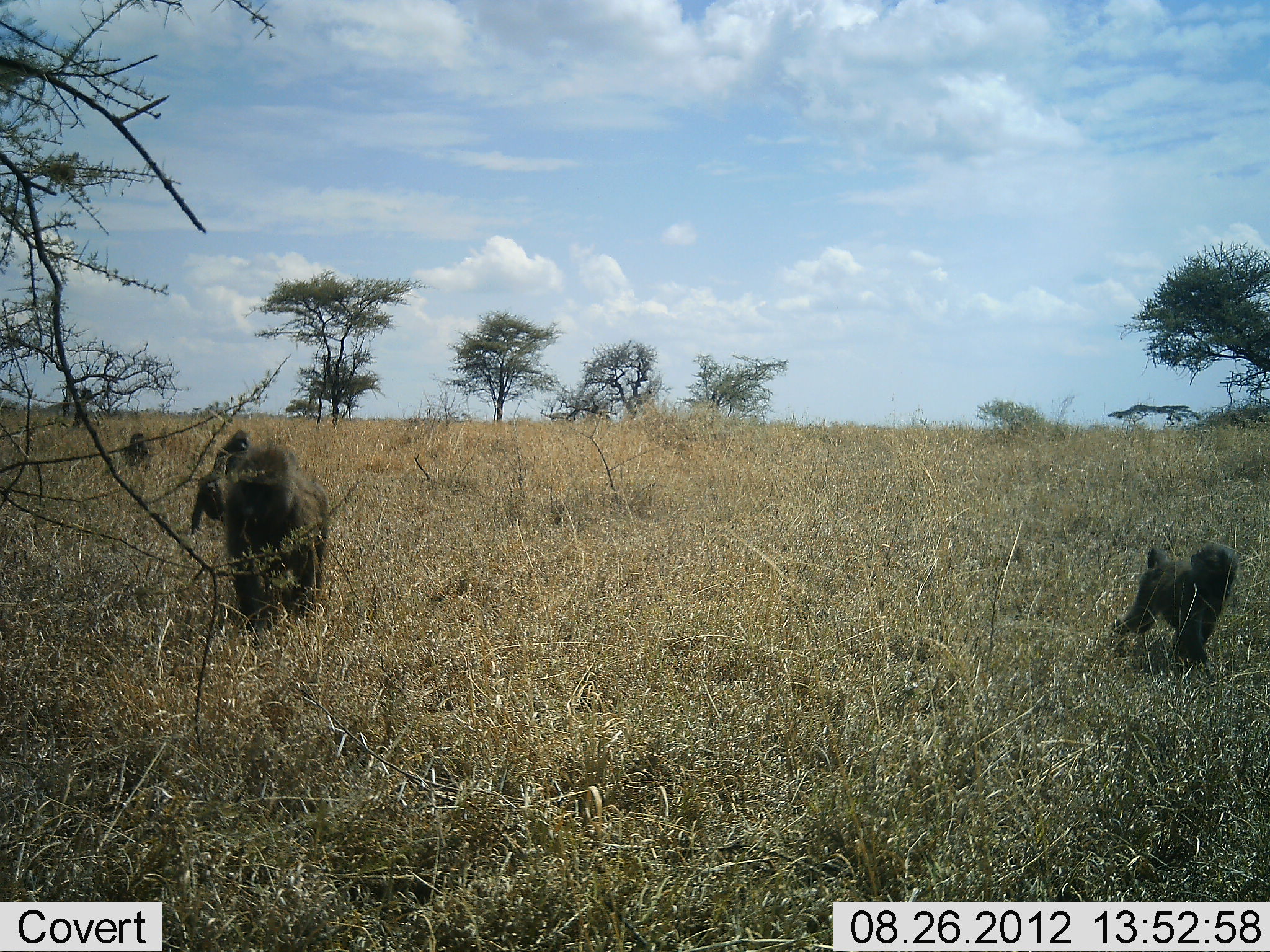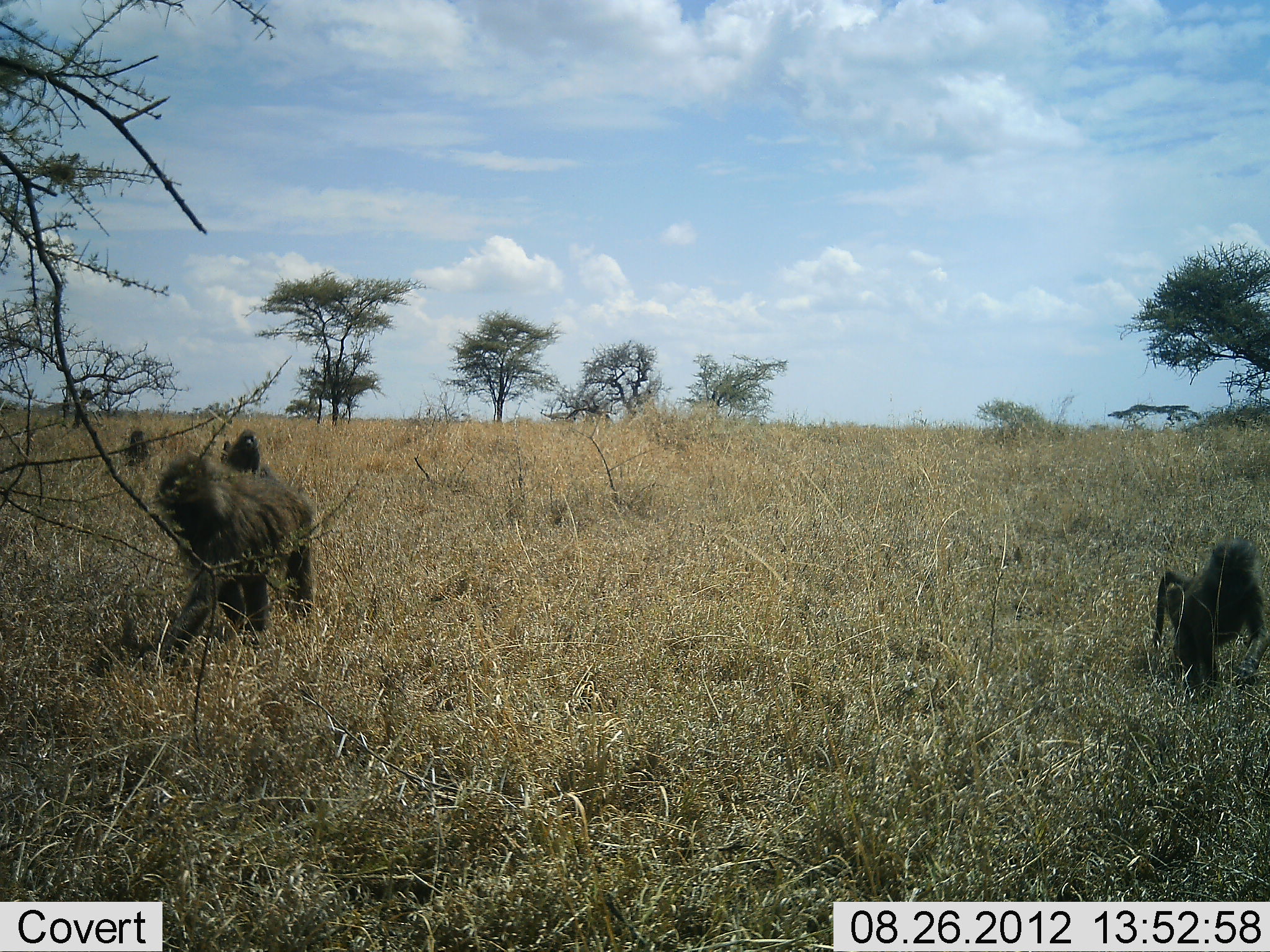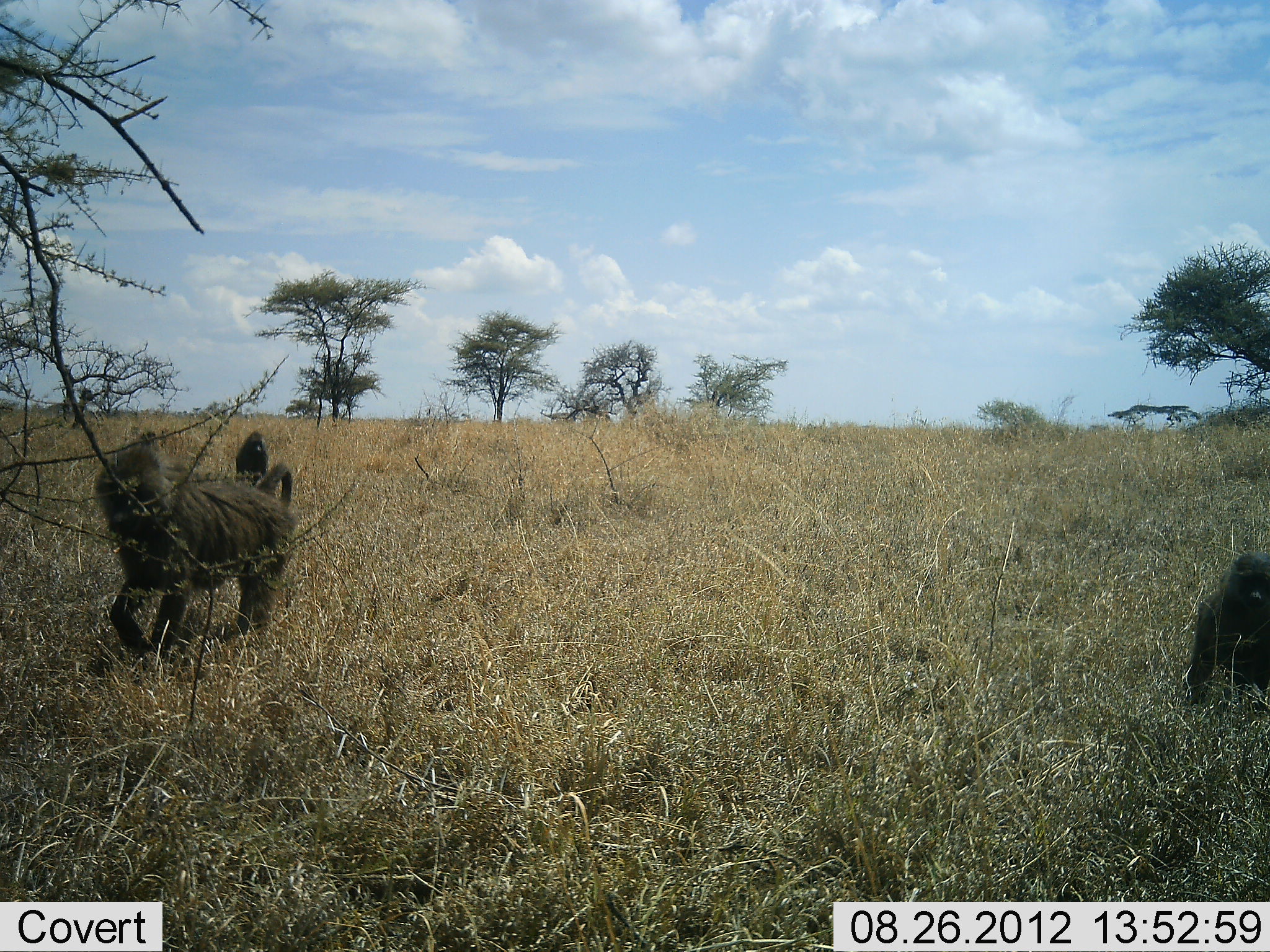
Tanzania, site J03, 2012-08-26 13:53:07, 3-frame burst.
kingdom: Animalia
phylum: Chordata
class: Mammalia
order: Primates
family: Cercopithecidae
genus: Papio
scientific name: Papio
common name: baboon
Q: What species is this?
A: Baboon (Papio).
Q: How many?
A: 4.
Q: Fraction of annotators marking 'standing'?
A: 0%.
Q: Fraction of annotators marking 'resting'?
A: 10%.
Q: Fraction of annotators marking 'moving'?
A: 90%.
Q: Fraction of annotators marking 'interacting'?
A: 0%.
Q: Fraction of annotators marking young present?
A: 80%.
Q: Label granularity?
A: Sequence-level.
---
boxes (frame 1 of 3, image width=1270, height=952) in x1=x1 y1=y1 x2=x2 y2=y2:
animal: x1=226 y1=442 x2=330 y2=649; x1=1110 y1=541 x2=1239 y2=679; x1=189 y1=473 x2=227 y2=535; x1=213 y1=431 x2=251 y2=472; x1=123 y1=432 x2=151 y2=468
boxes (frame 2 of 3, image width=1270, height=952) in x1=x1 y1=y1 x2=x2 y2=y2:
animal: x1=151 y1=452 x2=315 y2=667; x1=1151 y1=535 x2=1270 y2=698; x1=221 y1=431 x2=260 y2=475; x1=128 y1=429 x2=150 y2=466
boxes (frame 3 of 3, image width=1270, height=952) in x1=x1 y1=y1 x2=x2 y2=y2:
animal: x1=93 y1=432 x2=300 y2=654; x1=1187 y1=552 x2=1269 y2=706; x1=234 y1=432 x2=270 y2=490